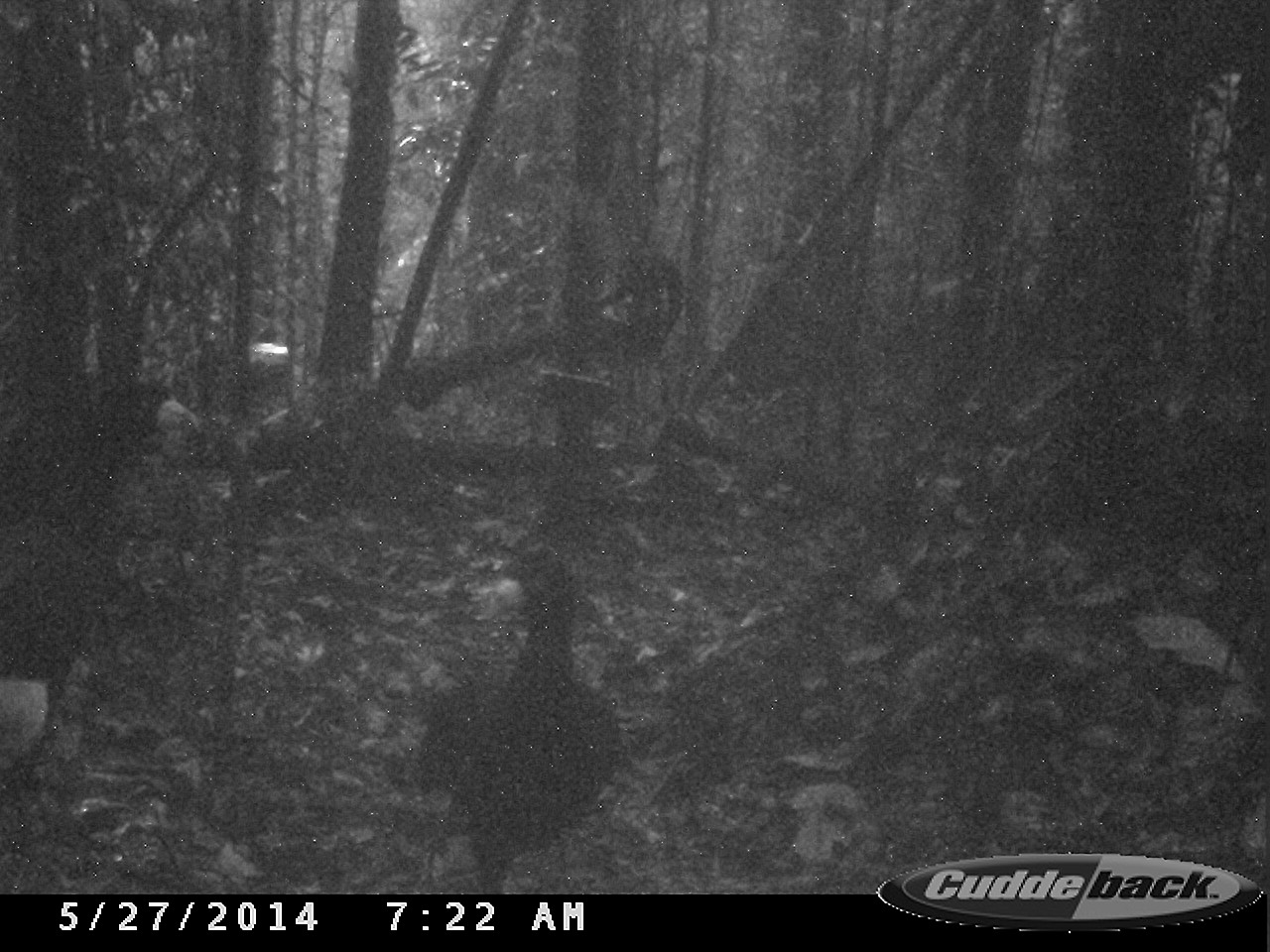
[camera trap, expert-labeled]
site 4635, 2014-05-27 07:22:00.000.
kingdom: Animalia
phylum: Chordata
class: Aves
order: Galliformes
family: Cracidae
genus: Crax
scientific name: Crax alector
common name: black curassow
Crax alector (black curassow), count 2, age adult.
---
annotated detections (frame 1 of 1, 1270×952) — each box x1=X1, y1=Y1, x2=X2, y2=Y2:
crax alector: x1=0, y1=375, x2=202, y2=832; x1=383, y1=536, x2=620, y2=888